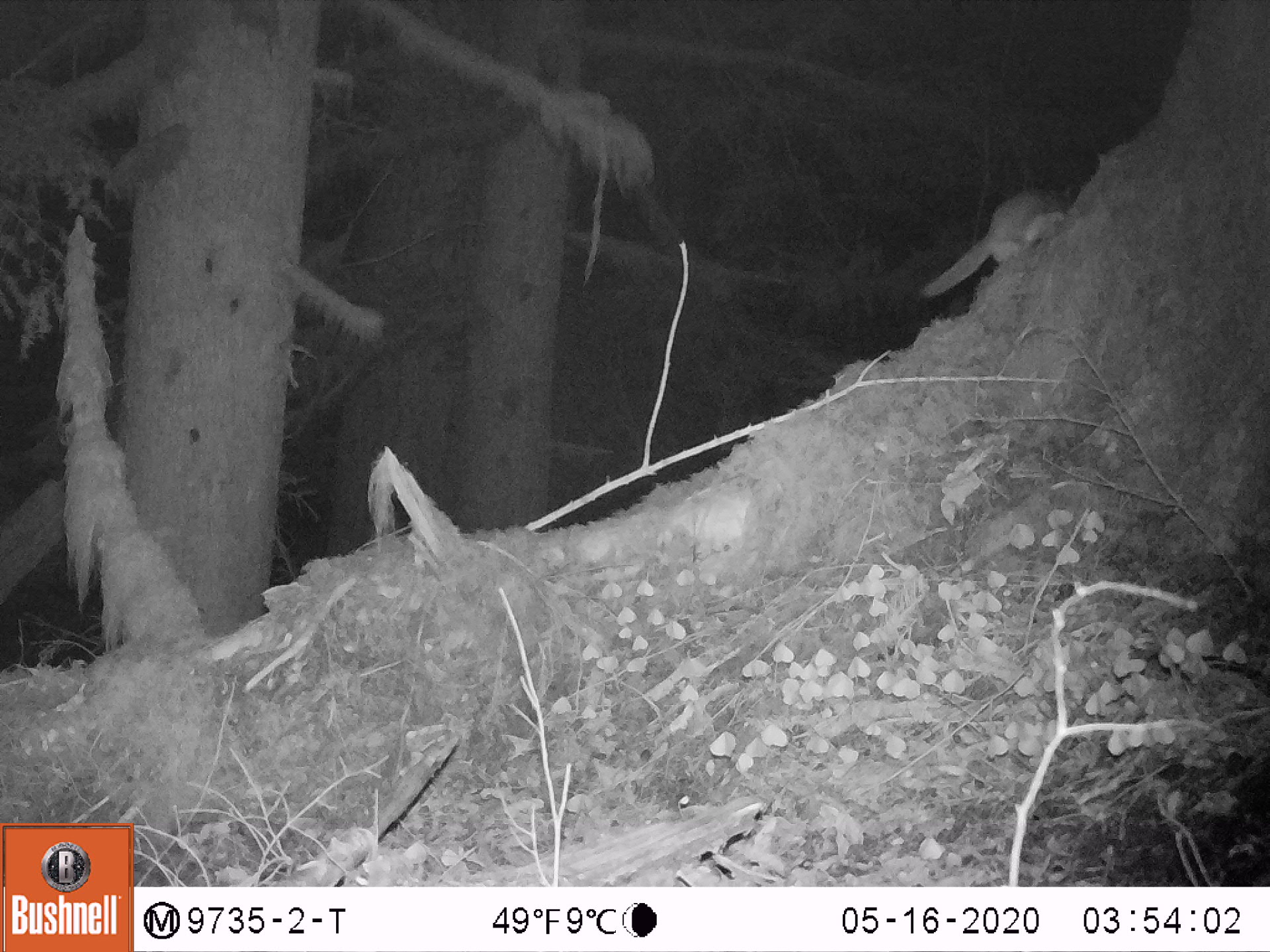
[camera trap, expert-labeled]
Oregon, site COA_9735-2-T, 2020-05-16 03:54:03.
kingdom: Animalia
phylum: Chordata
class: Mammalia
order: Rodentia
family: Sciuridae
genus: Glaucomys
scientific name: Glaucomys oregonensis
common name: humboldt's flying squirrel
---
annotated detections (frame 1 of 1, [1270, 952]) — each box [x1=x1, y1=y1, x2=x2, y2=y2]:
humboldt's flying squirrel: [x1=911, y1=174, x2=1085, y2=310]